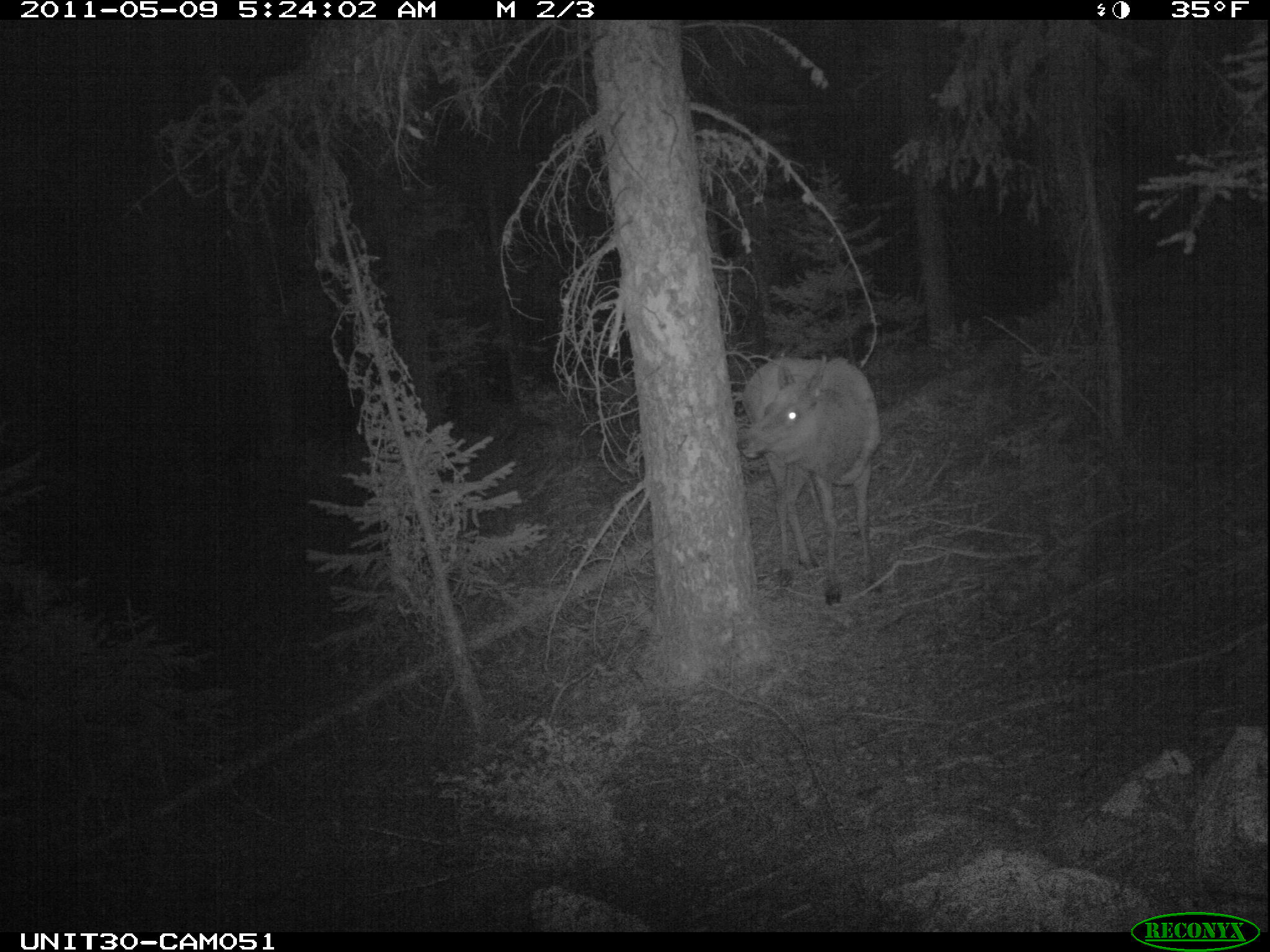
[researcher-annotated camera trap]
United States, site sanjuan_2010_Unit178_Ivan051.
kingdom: Animalia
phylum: Chordata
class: Mammalia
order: Artiodactyla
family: Cervidae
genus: Cervus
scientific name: Cervus elaphus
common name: red deer